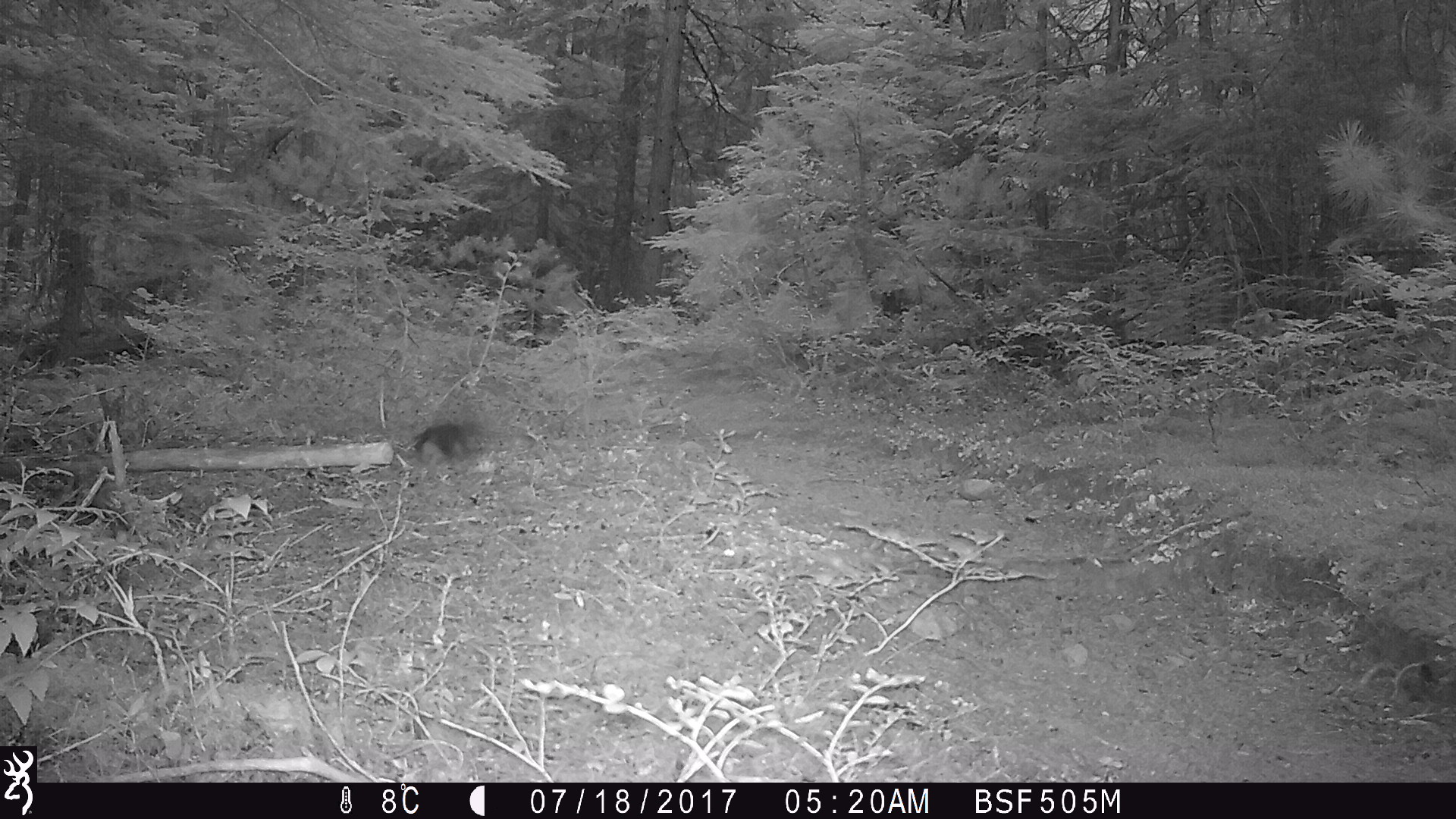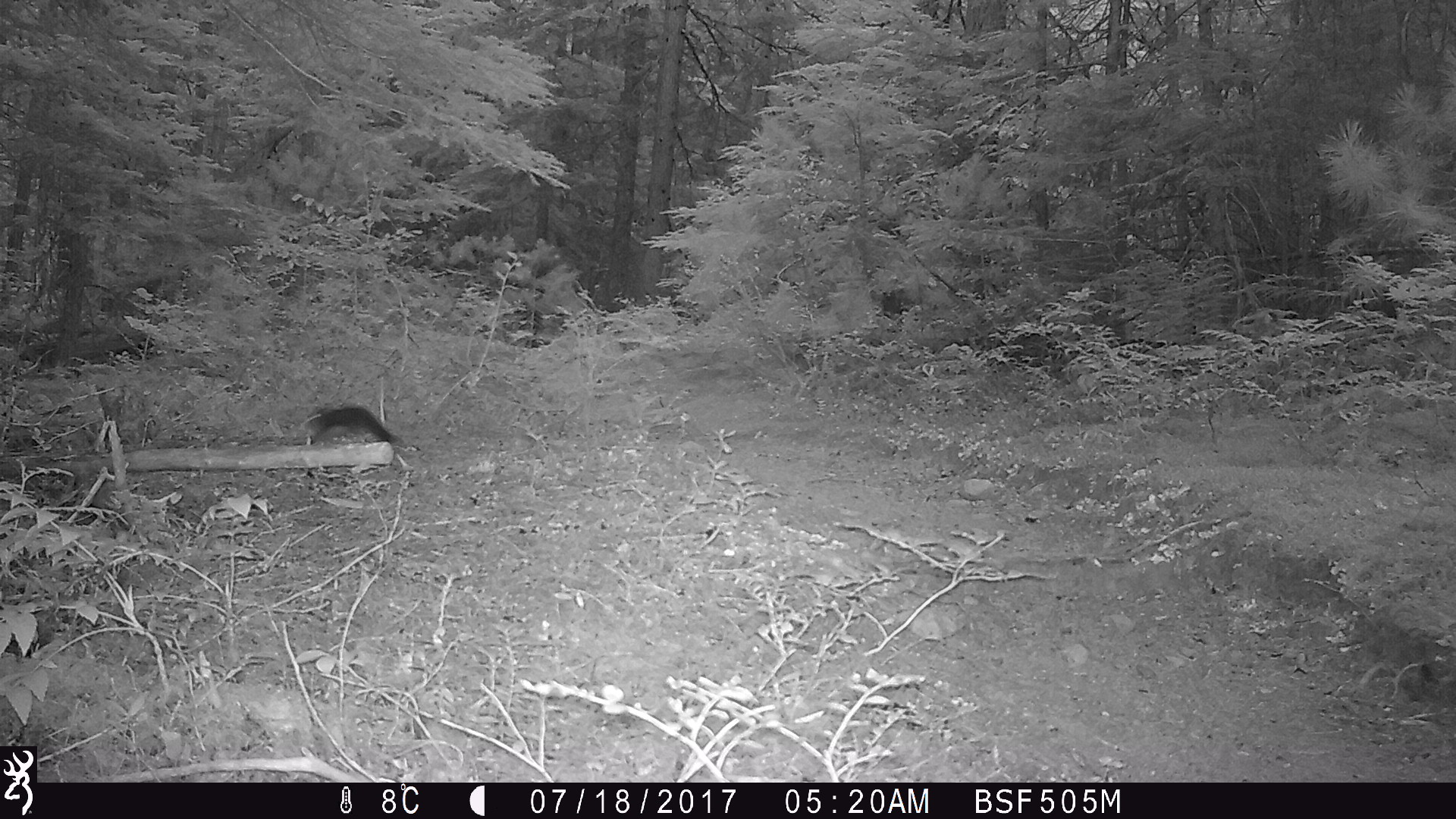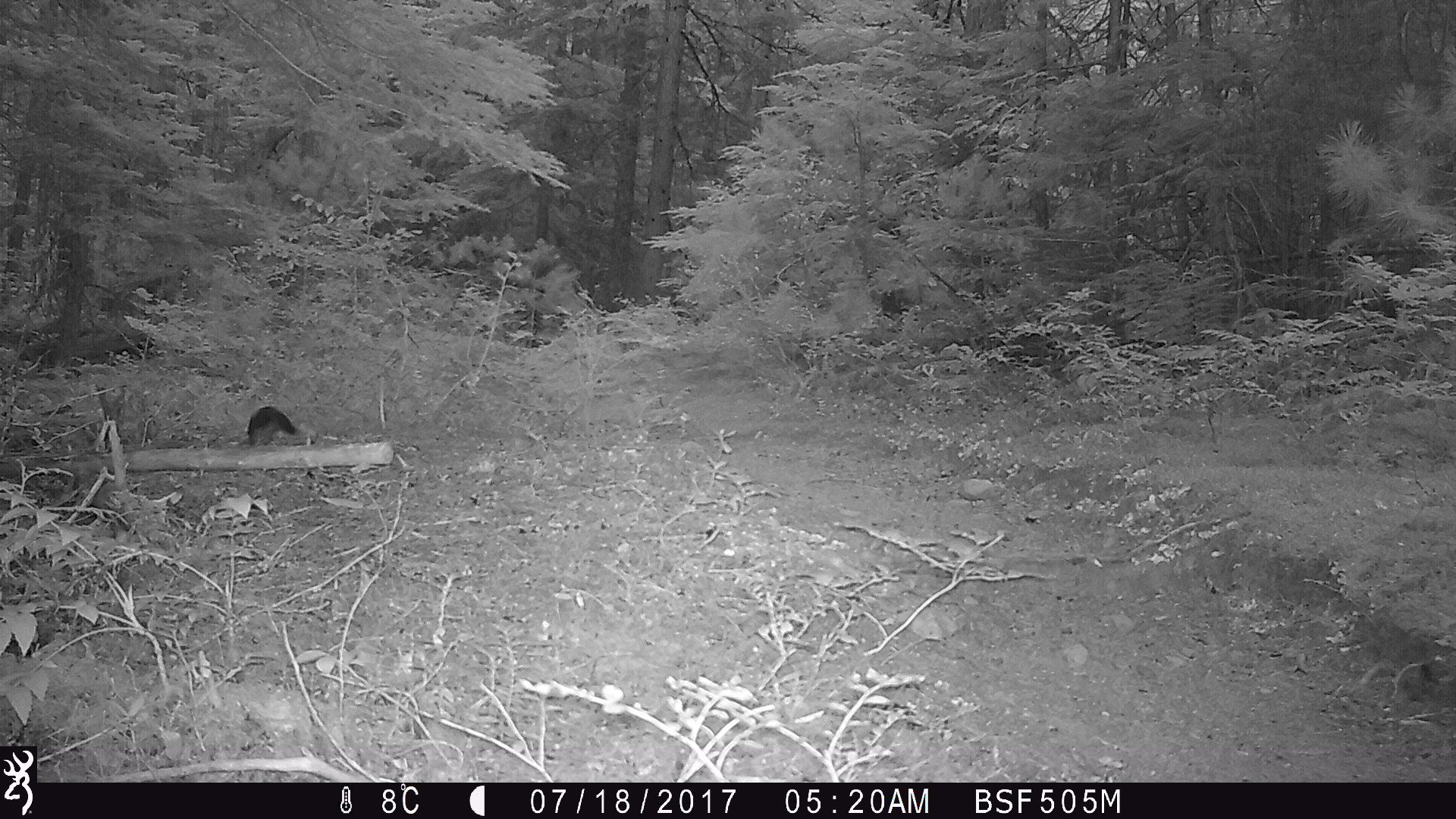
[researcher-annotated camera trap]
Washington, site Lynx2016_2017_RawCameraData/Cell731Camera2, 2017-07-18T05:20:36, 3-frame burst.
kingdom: Animalia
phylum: Chordata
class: Mammalia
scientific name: Mammalia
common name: small mammal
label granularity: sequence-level